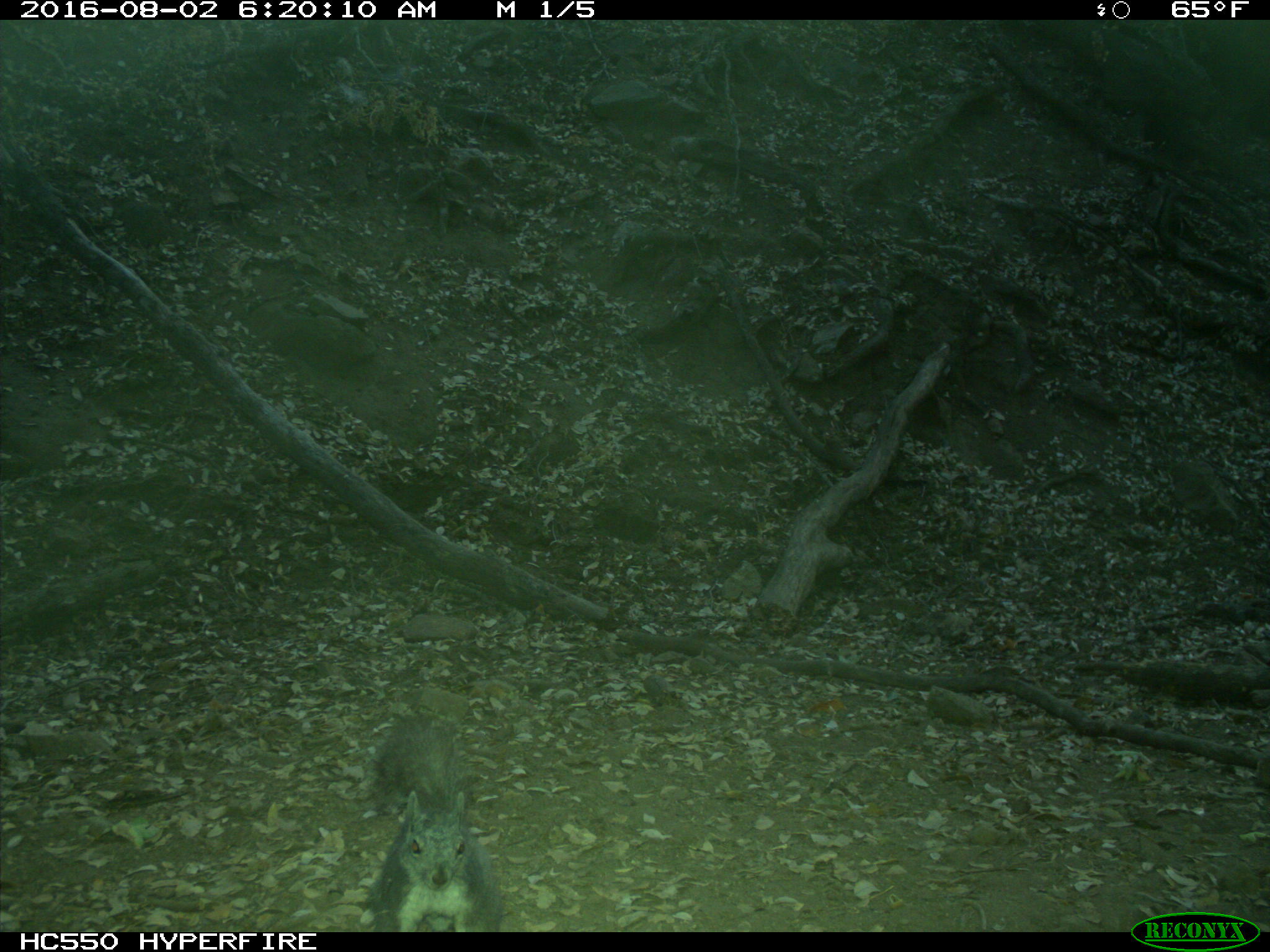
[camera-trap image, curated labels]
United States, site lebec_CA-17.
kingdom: Animalia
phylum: Chordata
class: Mammalia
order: Rodentia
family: Sciuridae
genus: Sciurus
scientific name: Sciurus carolinensis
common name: eastern gray squirrel